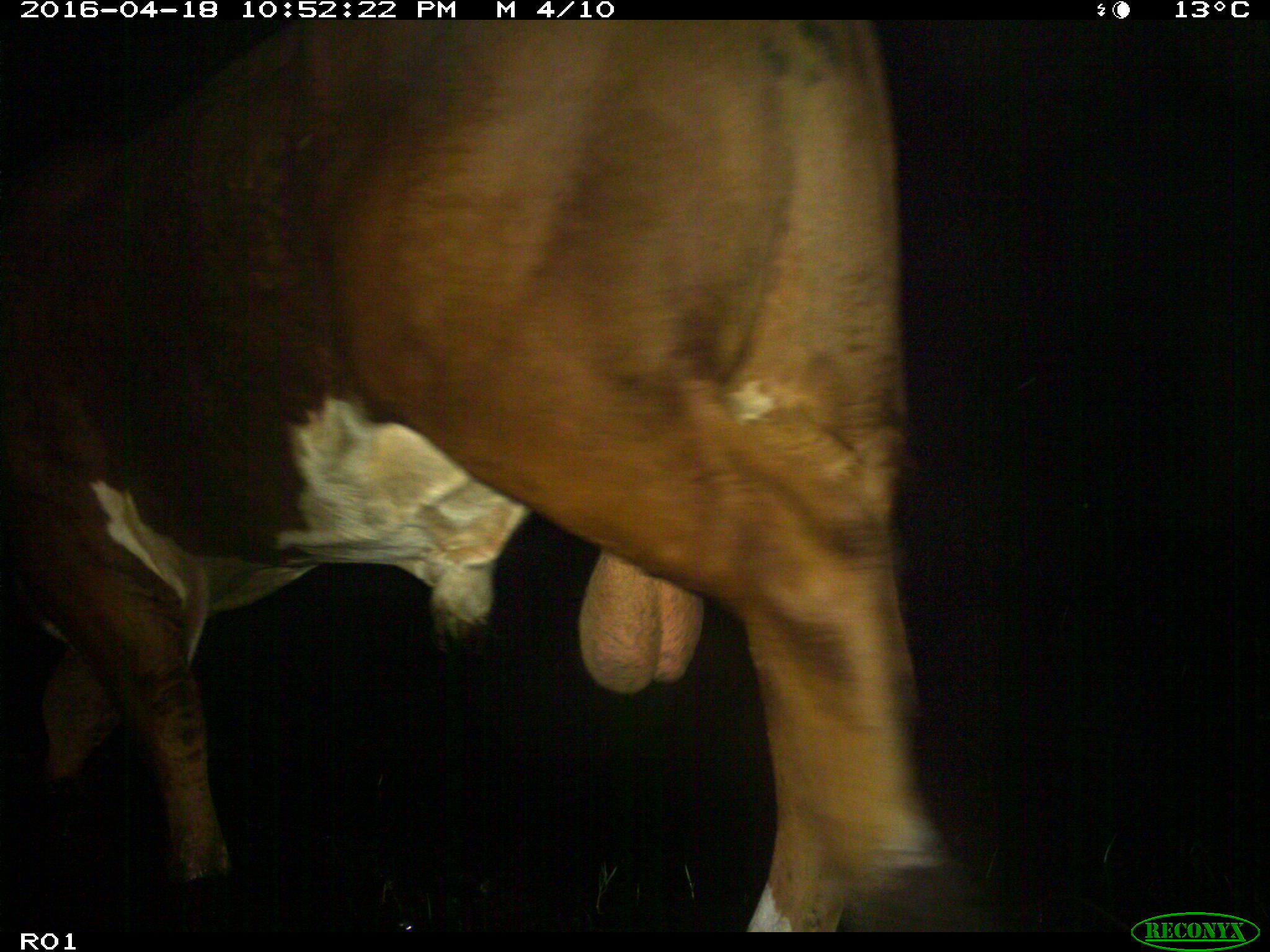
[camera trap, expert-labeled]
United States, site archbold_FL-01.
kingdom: Animalia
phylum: Chordata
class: Mammalia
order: Artiodactyla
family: Bovidae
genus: Bos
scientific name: Bos taurus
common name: domestic cow